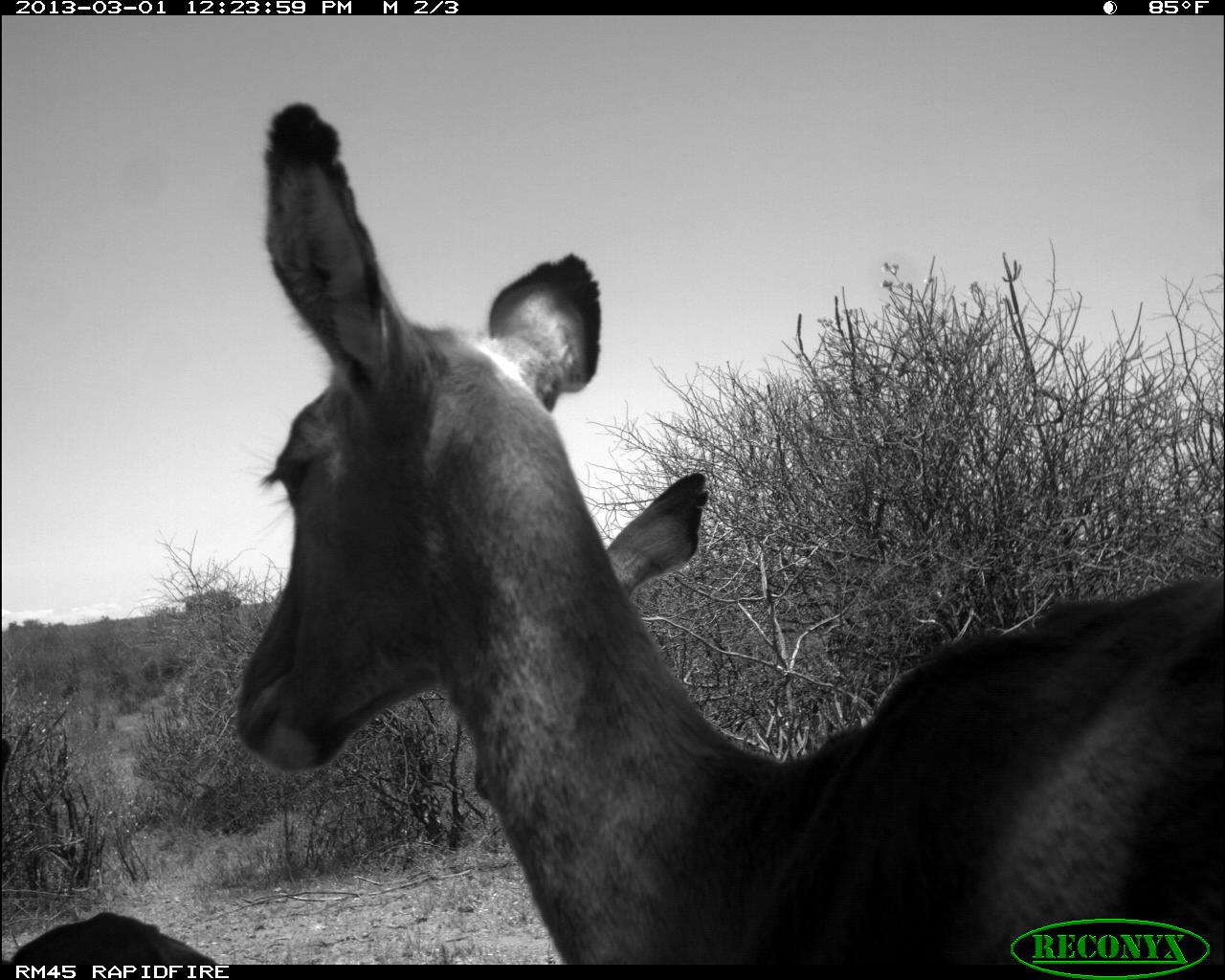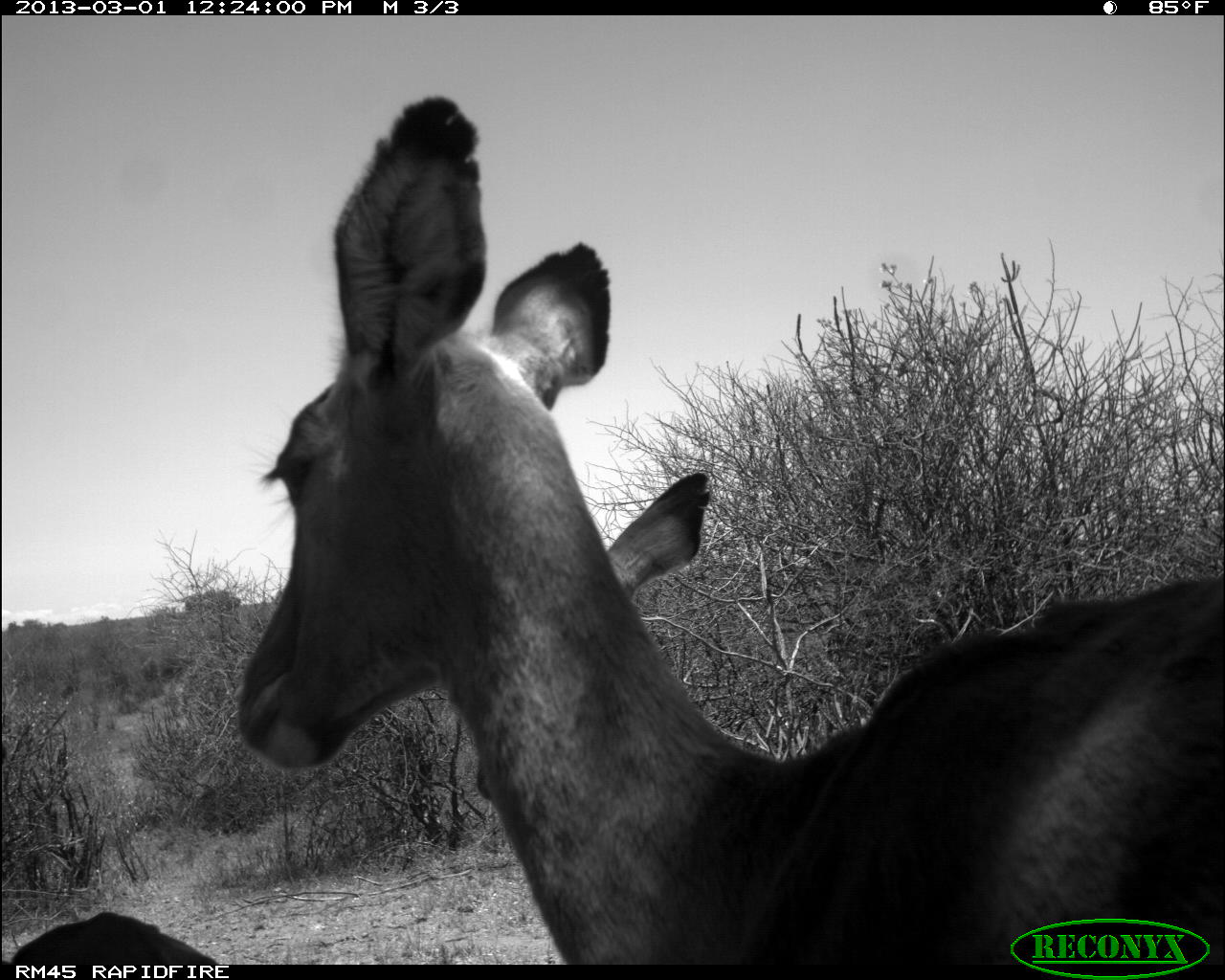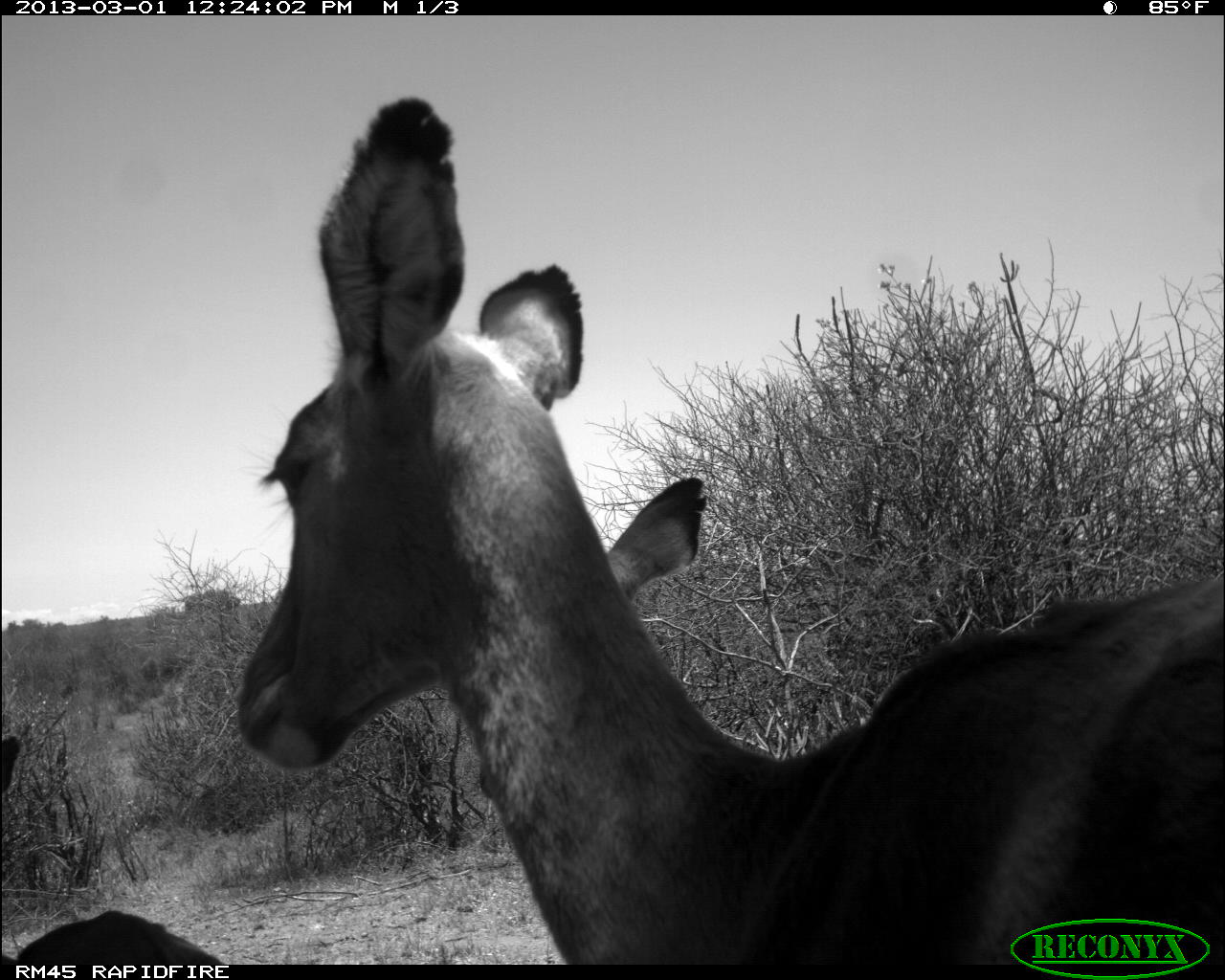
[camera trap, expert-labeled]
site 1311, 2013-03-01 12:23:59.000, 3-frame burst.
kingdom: Animalia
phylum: Chordata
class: Mammalia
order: Artiodactyla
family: Bovidae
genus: Aepyceros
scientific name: Aepyceros melampus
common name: impala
Aepyceros melampus (impala), count 3.